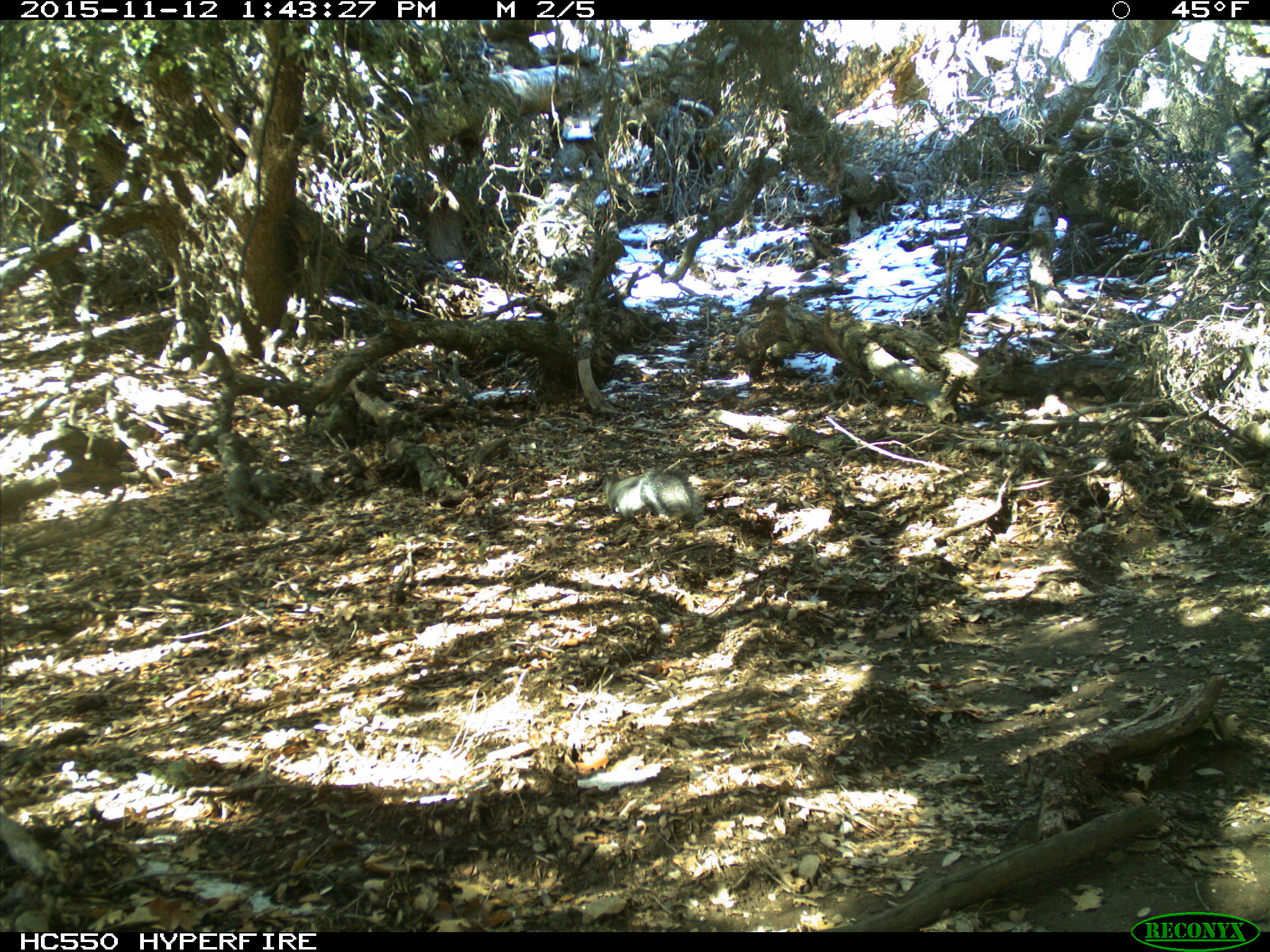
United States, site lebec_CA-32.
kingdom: Animalia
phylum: Chordata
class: Mammalia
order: Rodentia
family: Sciuridae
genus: Sciurus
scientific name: Sciurus carolinensis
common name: eastern gray squirrel